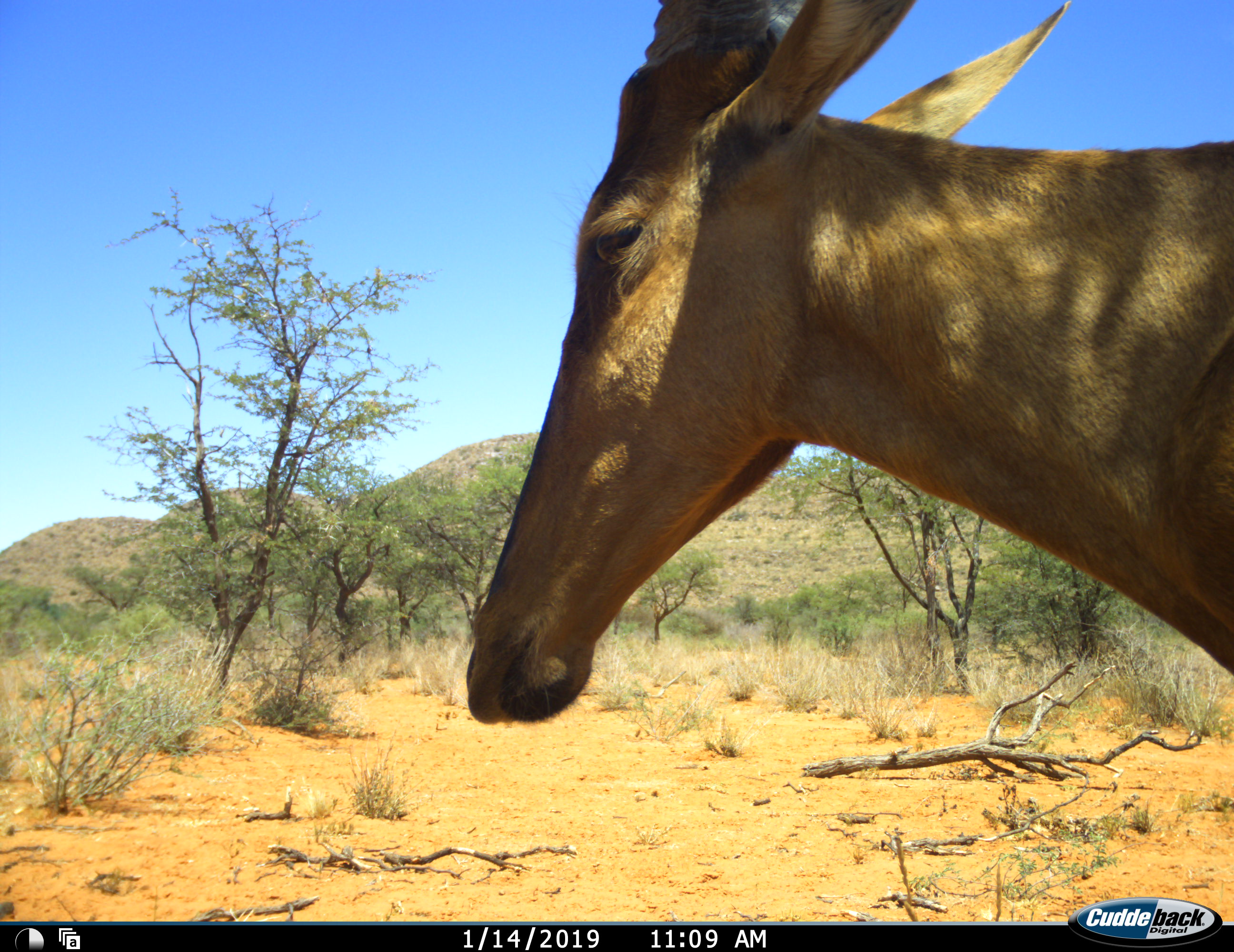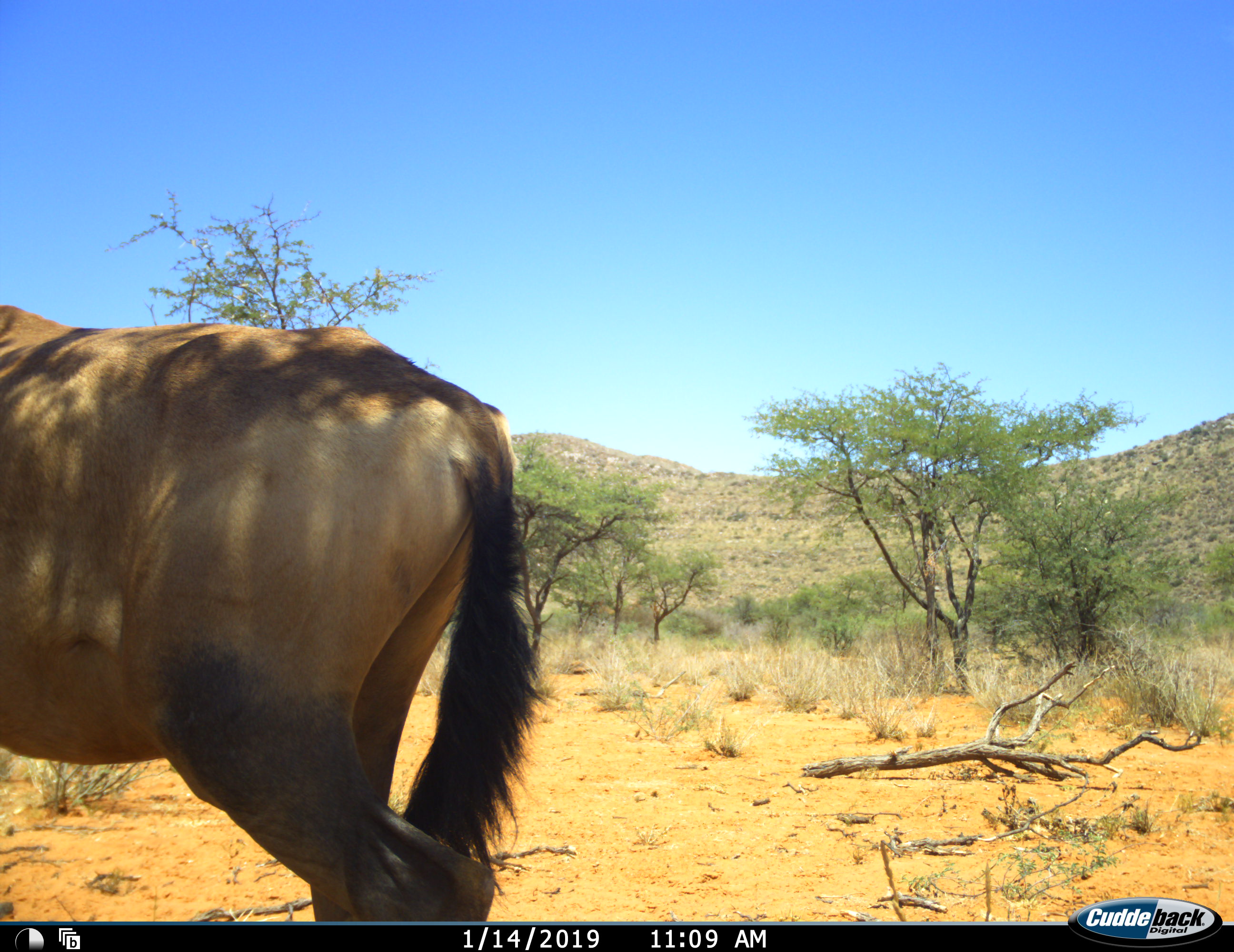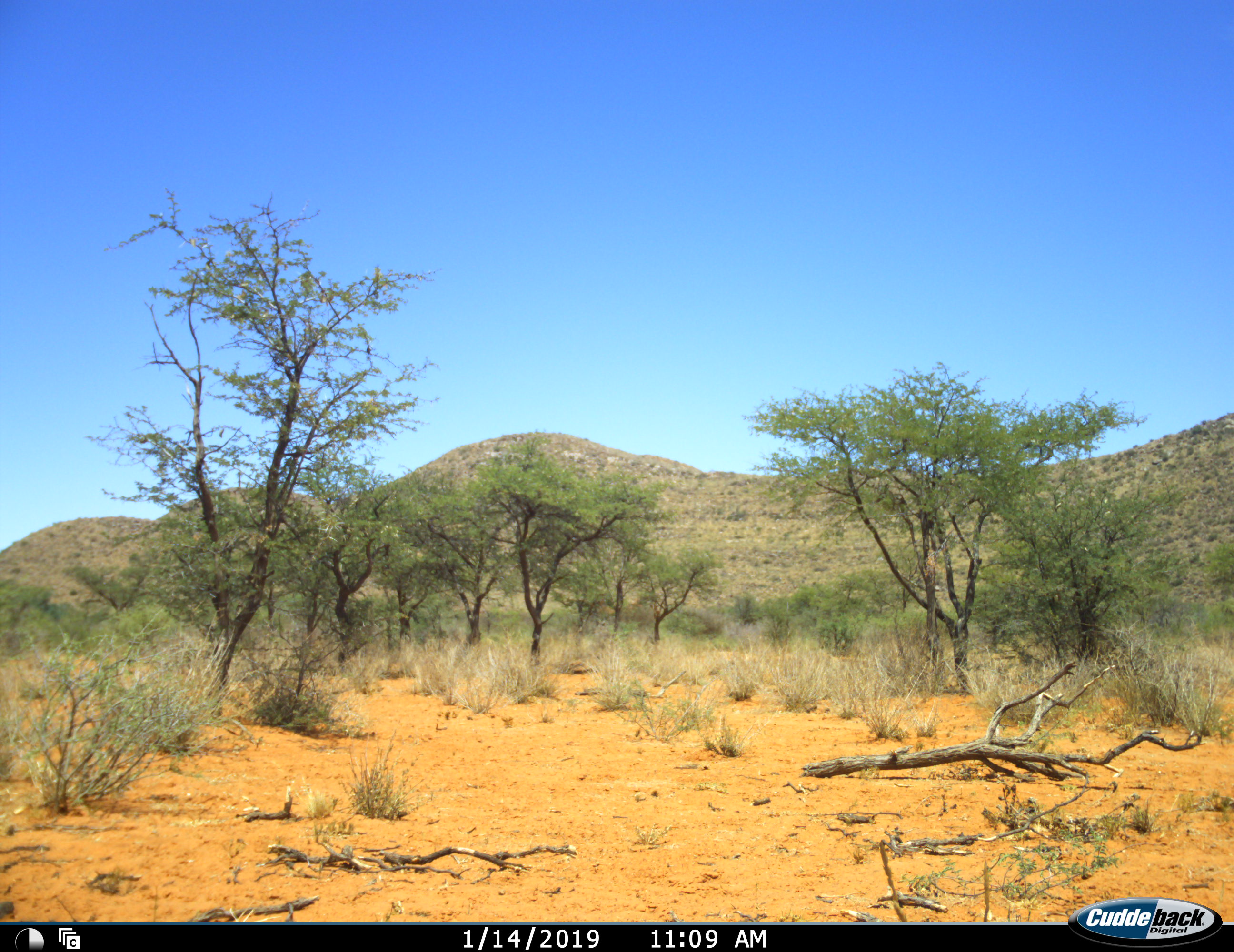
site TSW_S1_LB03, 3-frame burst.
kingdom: Animalia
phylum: Chordata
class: Mammalia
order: Artiodactyla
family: Bovidae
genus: Alcelaphus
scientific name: Alcelaphus buselaphus caama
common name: red hartebeest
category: hartebeestred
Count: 1.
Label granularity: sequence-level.